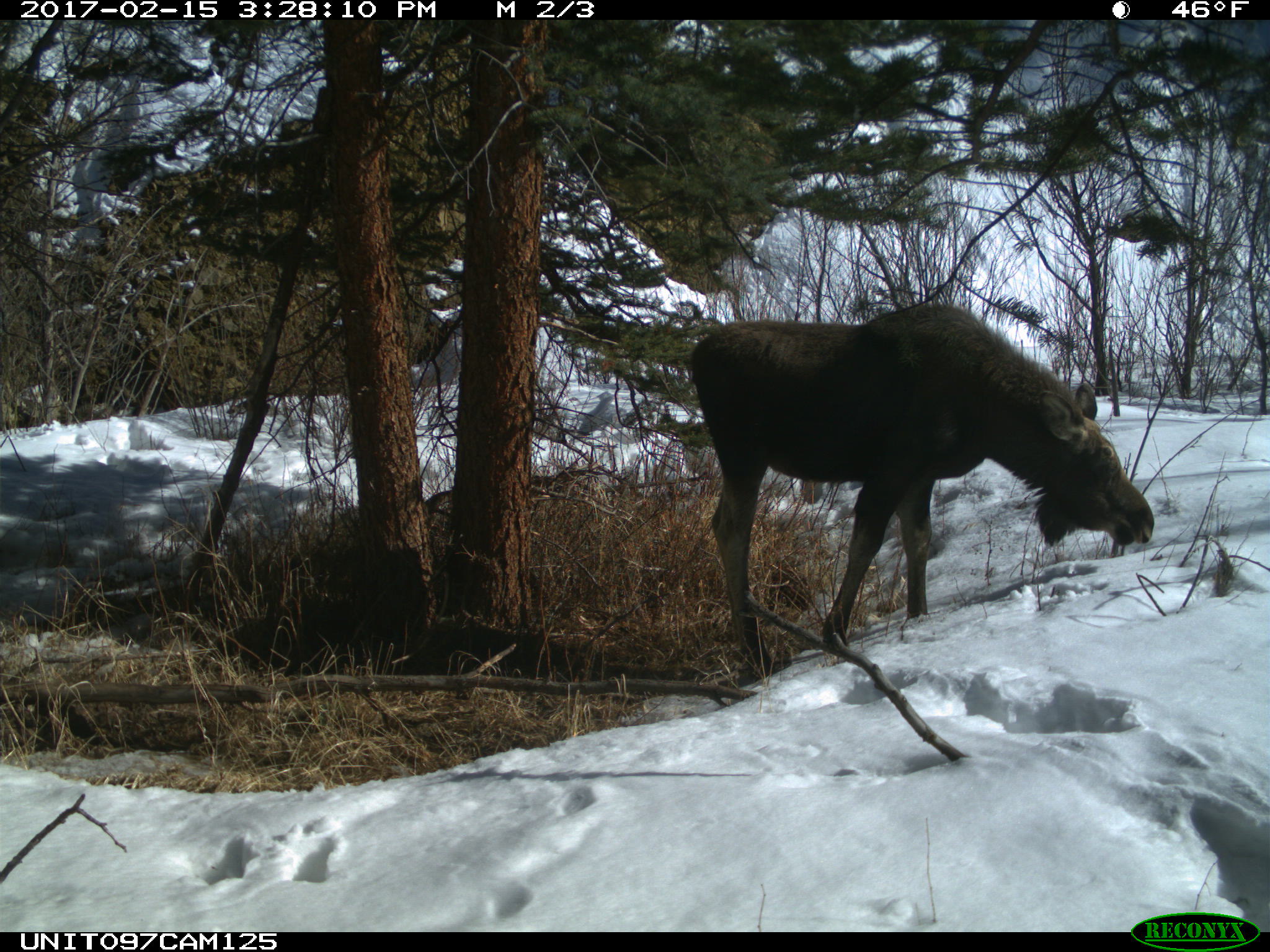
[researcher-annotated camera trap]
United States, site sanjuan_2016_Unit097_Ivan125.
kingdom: Animalia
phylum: Chordata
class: Mammalia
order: Artiodactyla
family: Cervidae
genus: Alces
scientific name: Alces alces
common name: moose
Alces alces (moose).